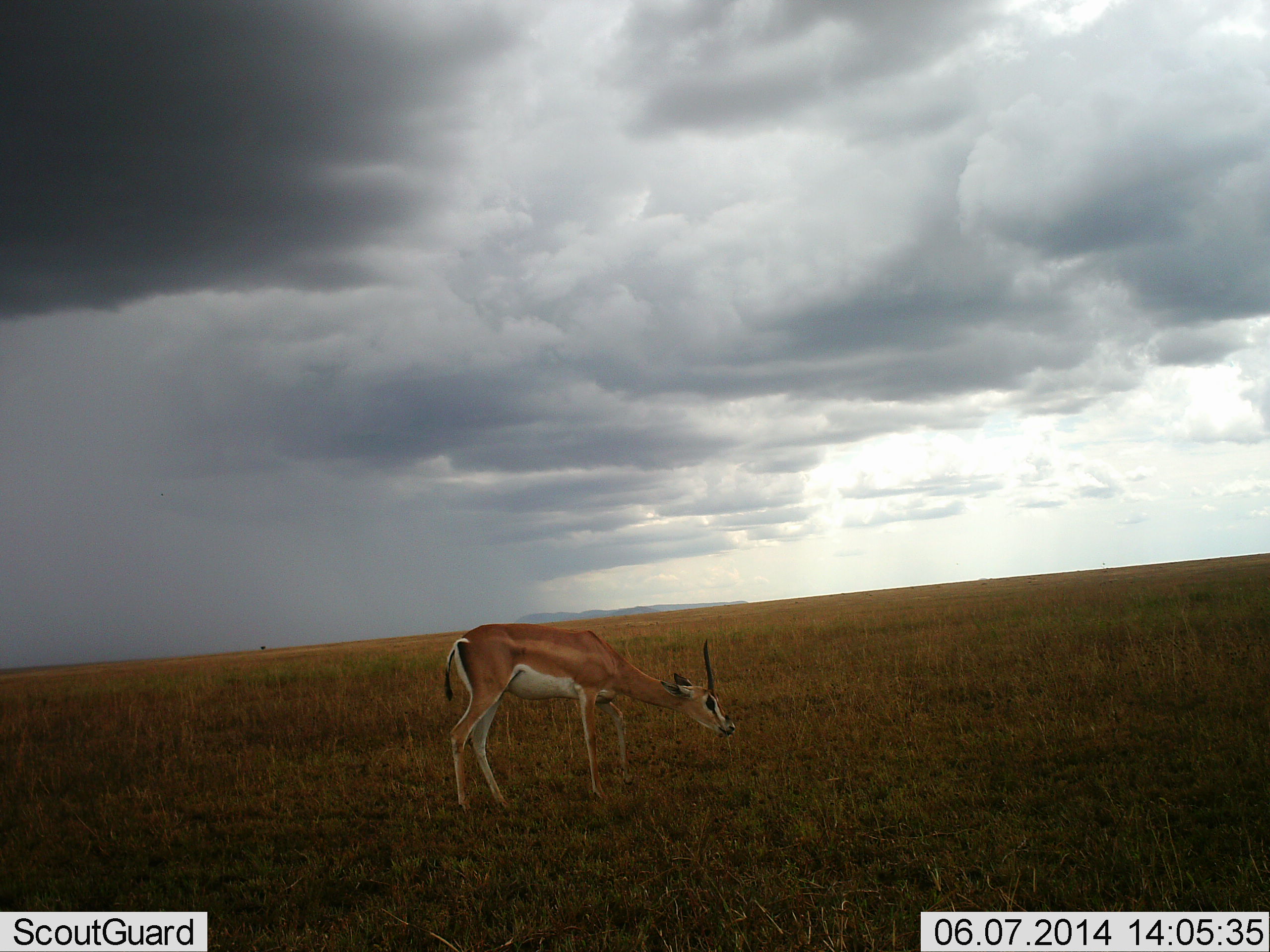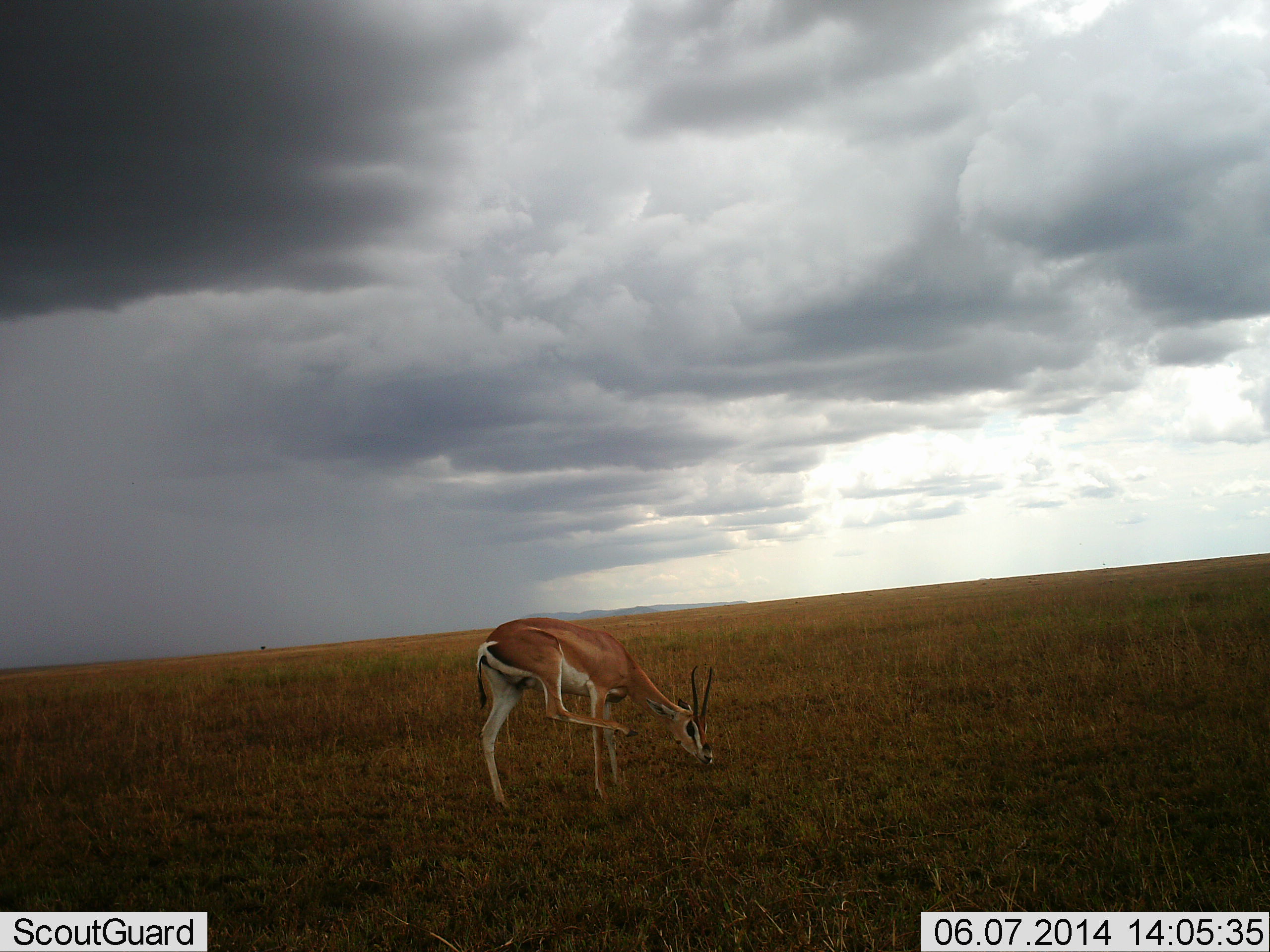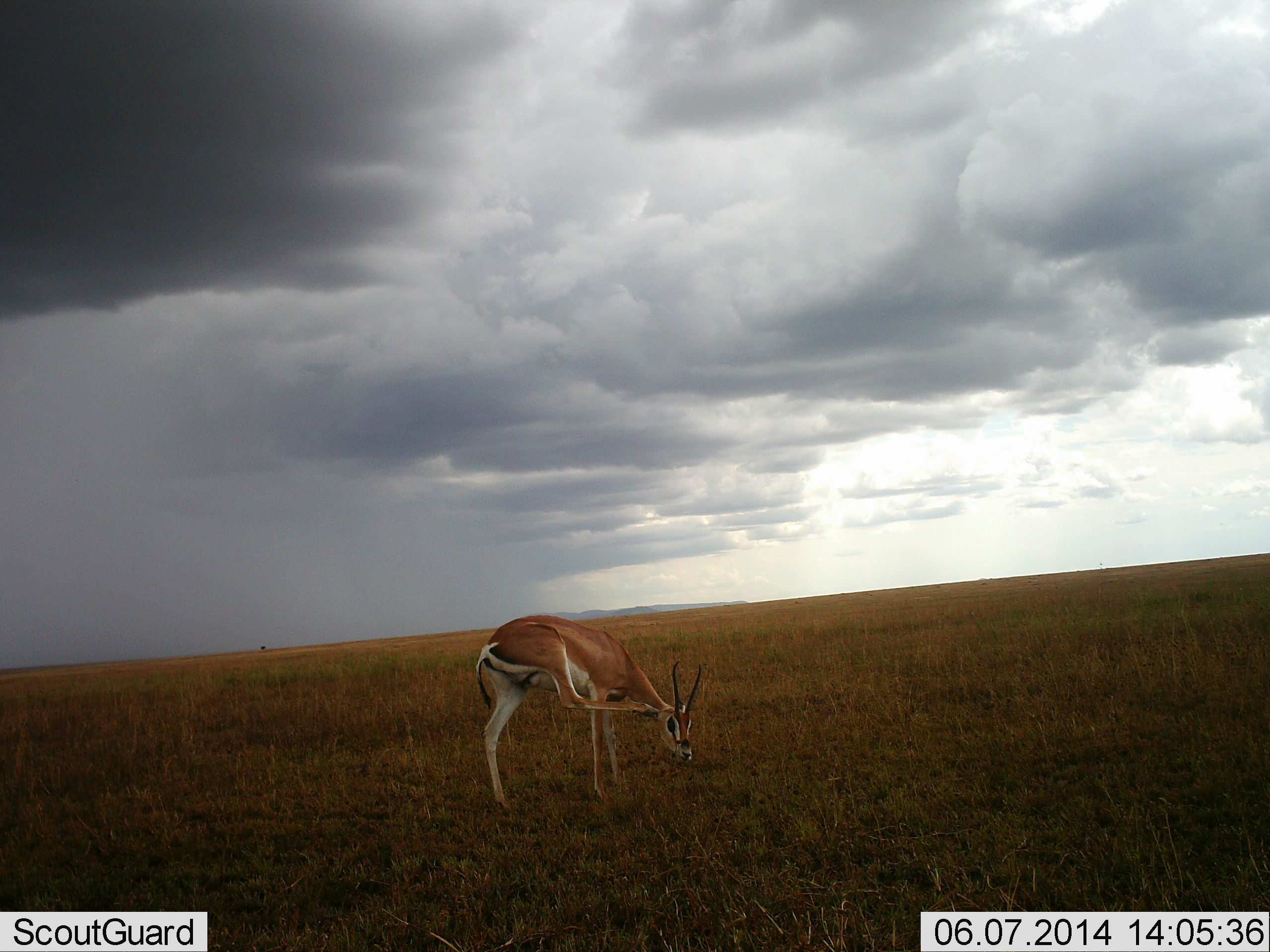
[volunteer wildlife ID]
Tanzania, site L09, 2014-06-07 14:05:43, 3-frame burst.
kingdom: Animalia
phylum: Chordata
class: Mammalia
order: Artiodactyla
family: Bovidae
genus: Nanger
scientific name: Nanger granti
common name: grant's gazelle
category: gazellegrants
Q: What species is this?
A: Gazellegrants (grant's gazelle) (Nanger granti).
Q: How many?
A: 1.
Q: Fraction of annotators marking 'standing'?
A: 60%.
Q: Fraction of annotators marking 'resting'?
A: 0%.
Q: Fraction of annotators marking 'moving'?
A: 20%.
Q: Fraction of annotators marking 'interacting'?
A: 10%.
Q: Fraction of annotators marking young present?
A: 0%.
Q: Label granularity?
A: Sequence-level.